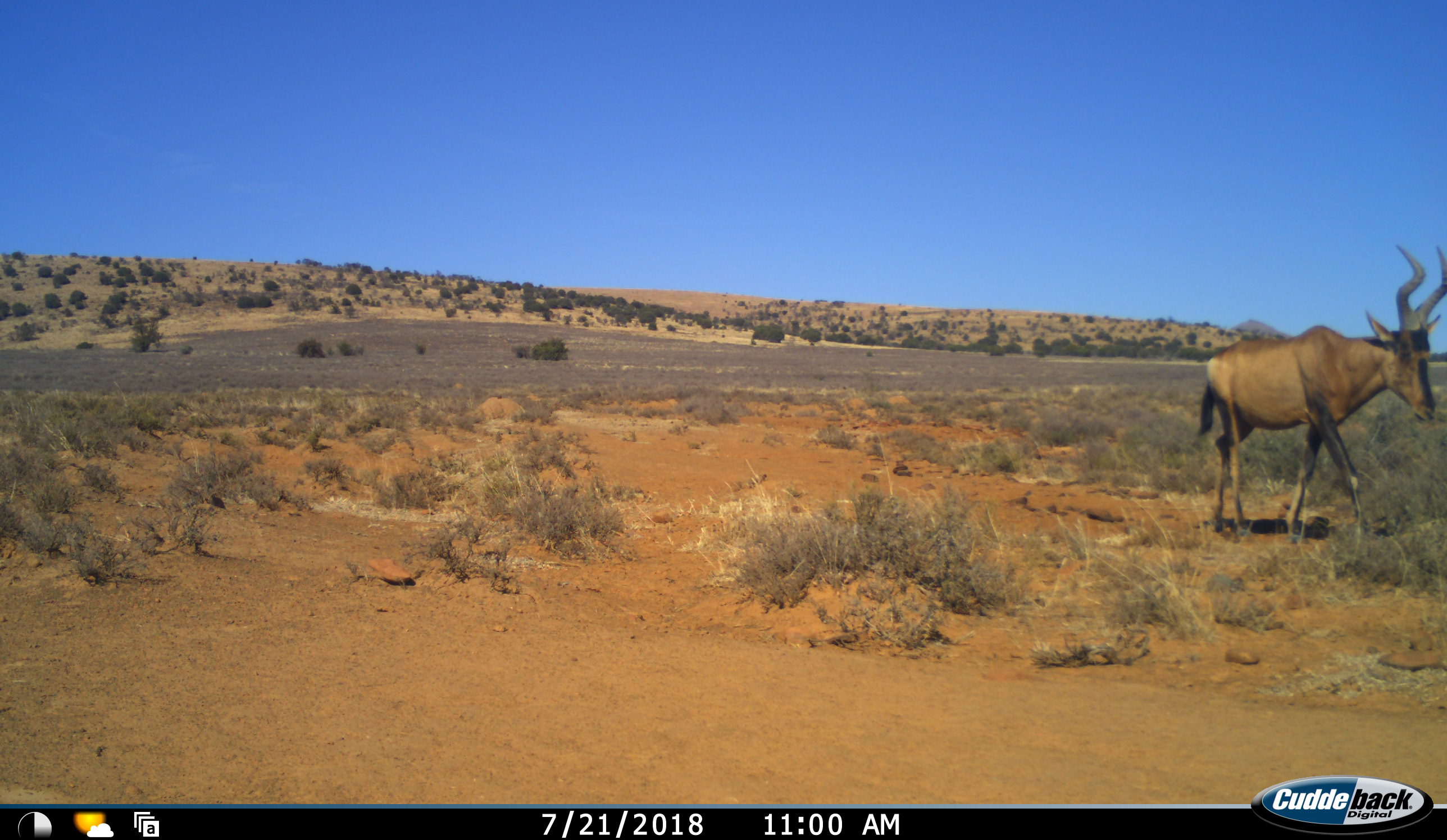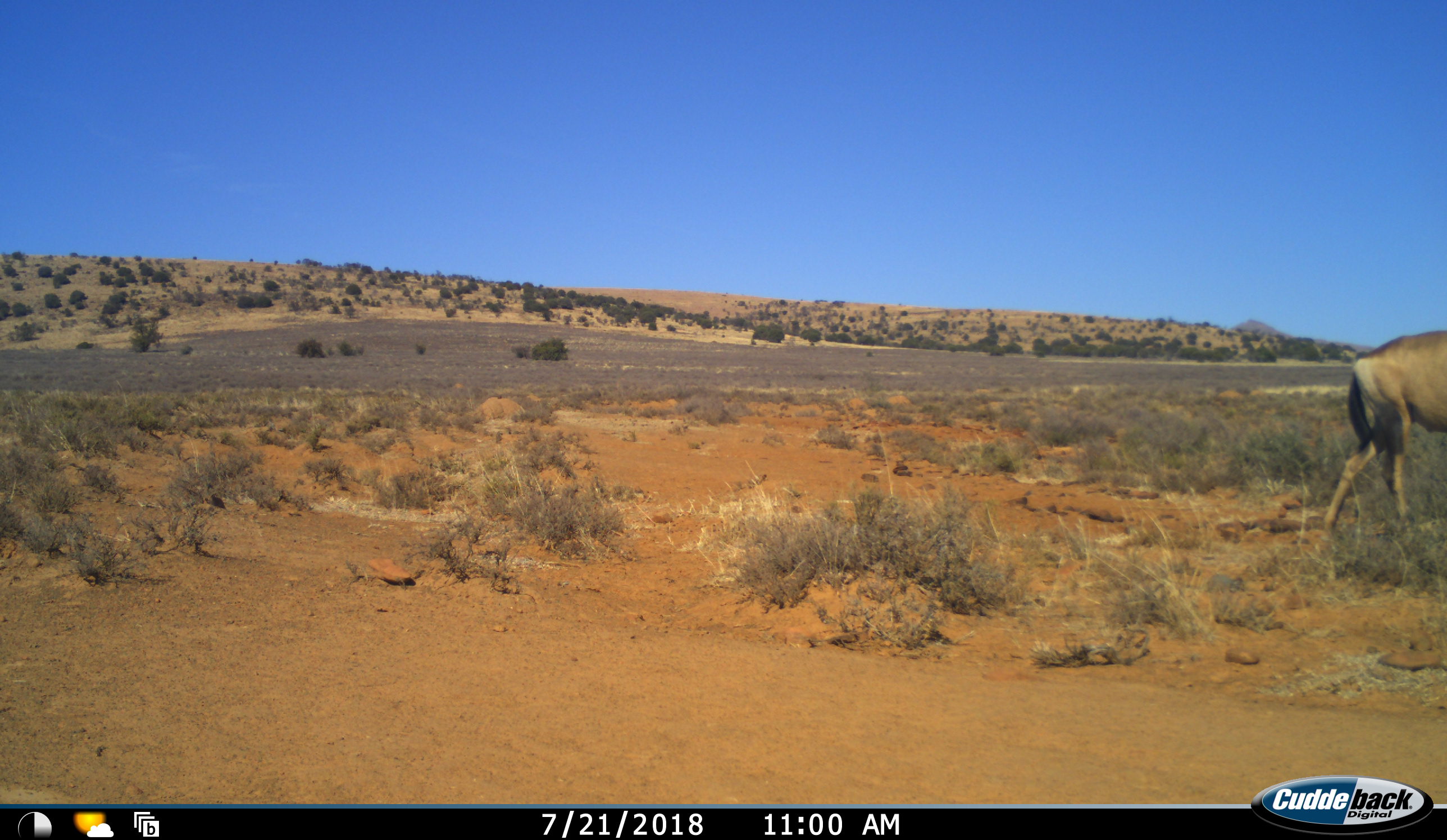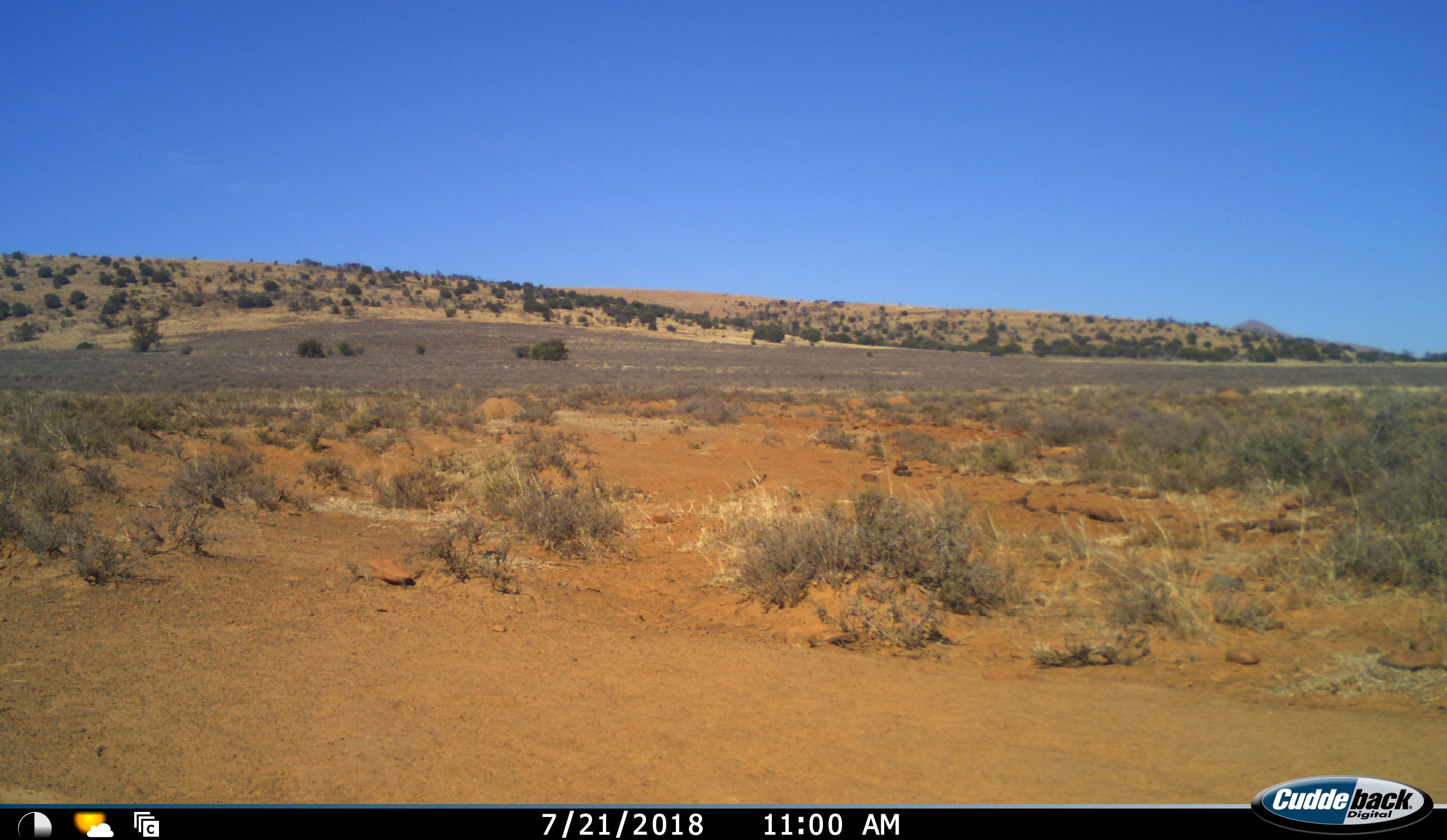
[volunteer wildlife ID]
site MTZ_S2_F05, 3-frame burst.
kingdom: Animalia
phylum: Chordata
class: Mammalia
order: Artiodactyla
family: Bovidae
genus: Alcelaphus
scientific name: Alcelaphus buselaphus caama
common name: red hartebeest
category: hartebeestred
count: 1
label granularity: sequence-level